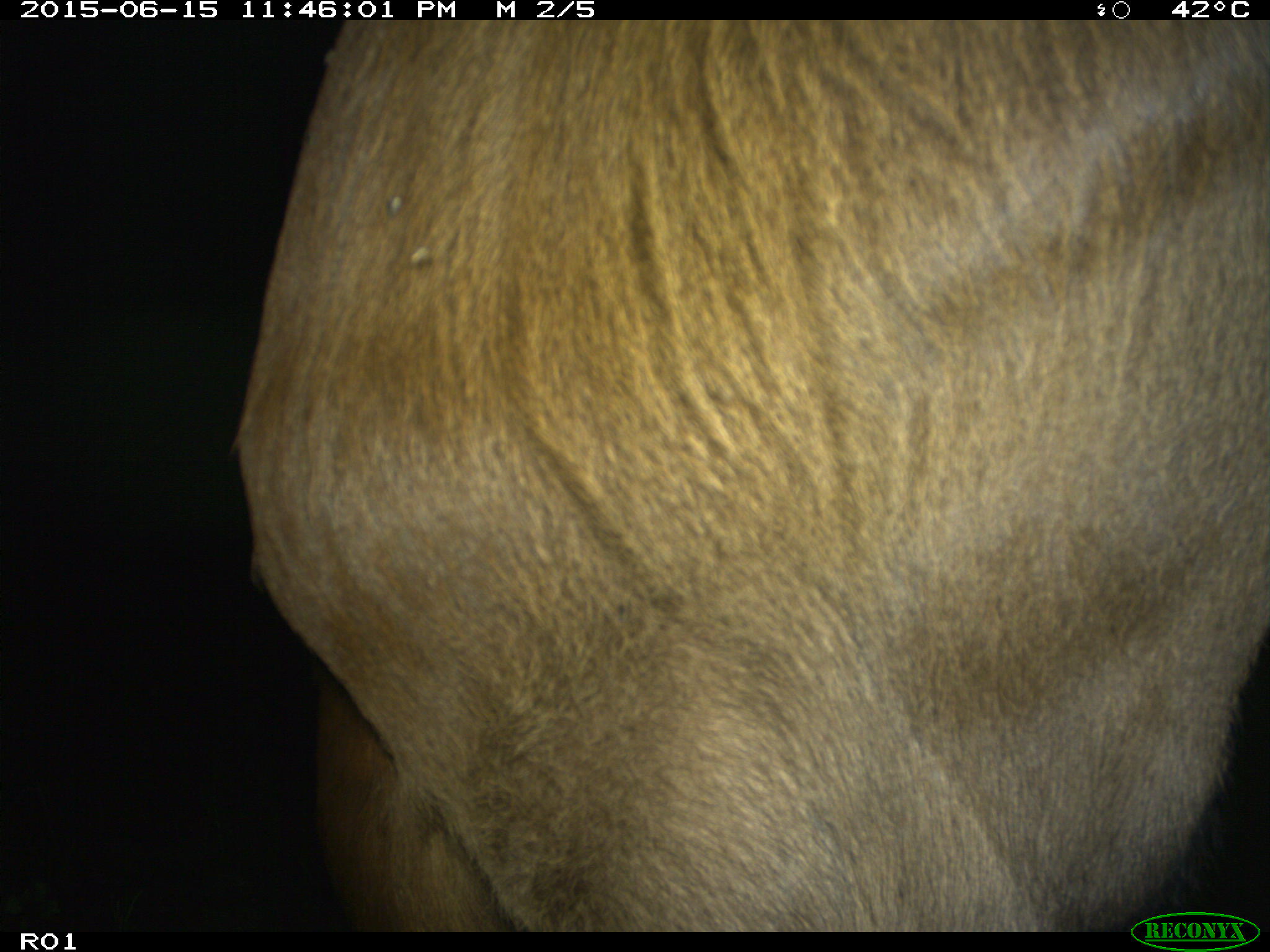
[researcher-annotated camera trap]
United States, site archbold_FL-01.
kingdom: Animalia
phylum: Chordata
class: Mammalia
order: Artiodactyla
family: Bovidae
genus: Bos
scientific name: Bos taurus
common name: domestic cow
Bos taurus (domestic cow).